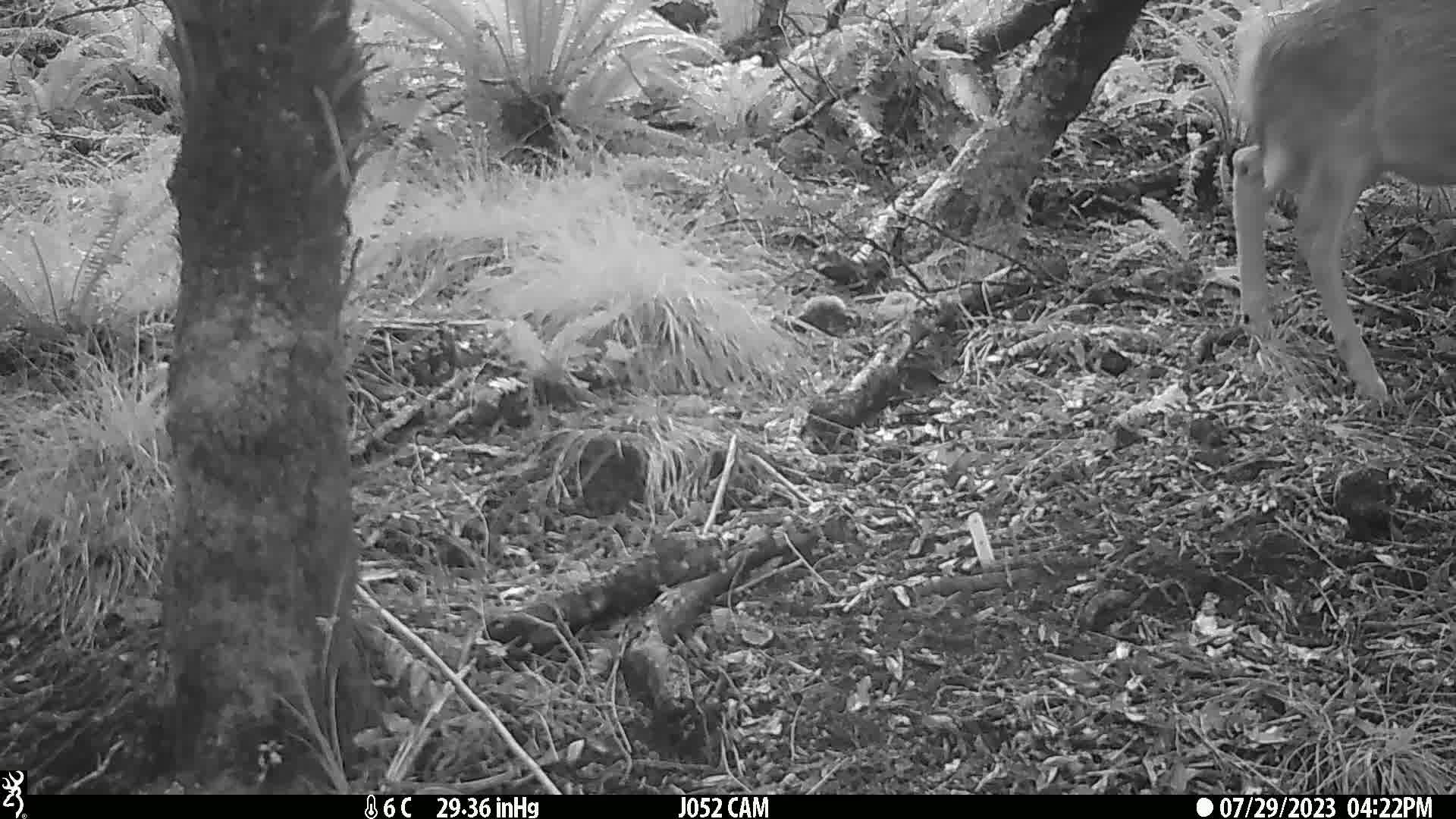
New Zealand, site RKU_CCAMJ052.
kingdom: Animalia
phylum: Chordata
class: Mammalia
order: Artiodactyla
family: Cervidae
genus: Odocoileus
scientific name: Odocoileus virginianus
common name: white-tailed deer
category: white tailed deer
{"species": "white tailed deer (white-tailed deer) (Odocoileus virginianus)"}